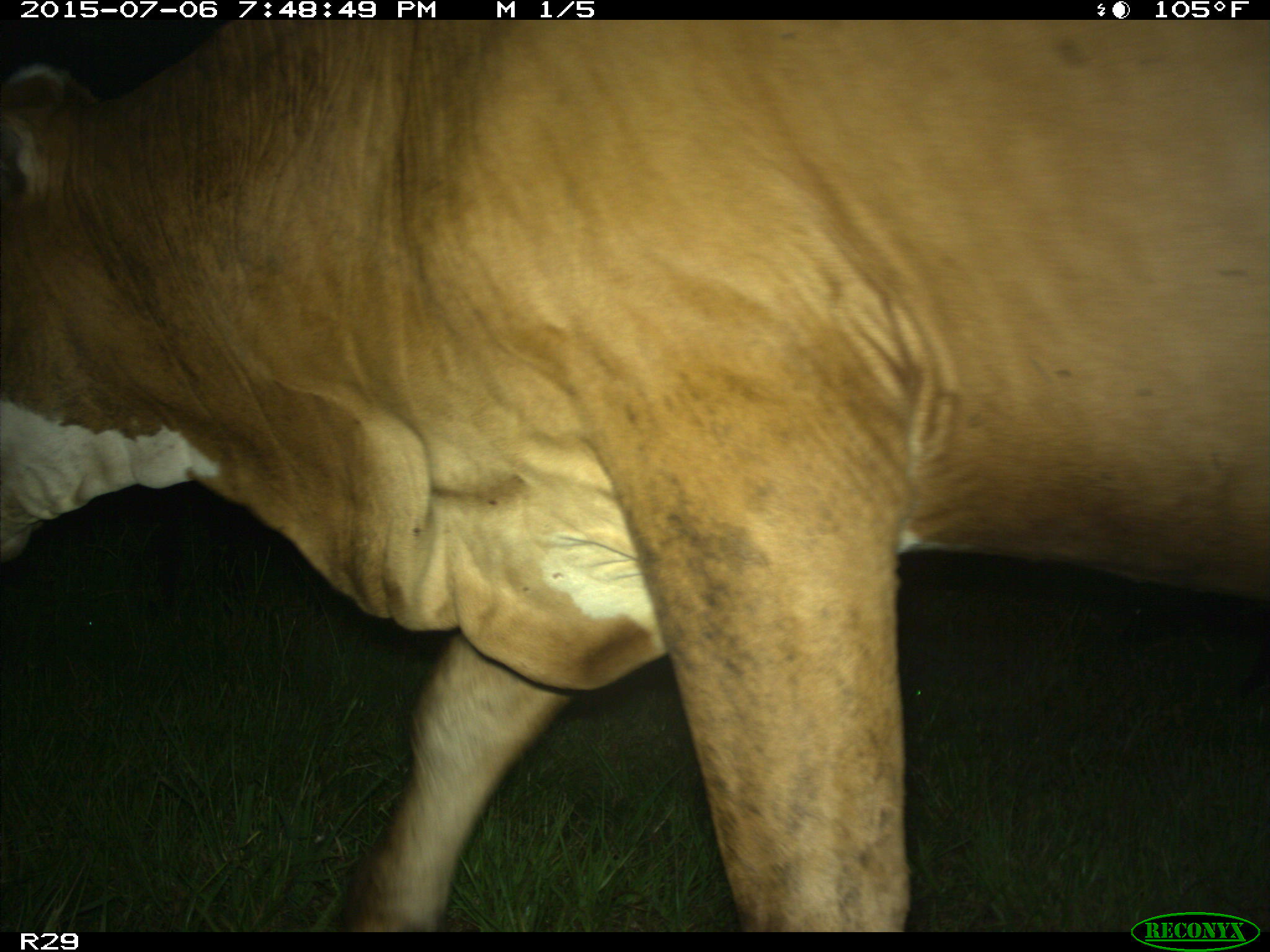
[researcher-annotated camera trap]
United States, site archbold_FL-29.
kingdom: Animalia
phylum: Chordata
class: Mammalia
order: Artiodactyla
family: Bovidae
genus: Bos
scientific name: Bos taurus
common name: domestic cow